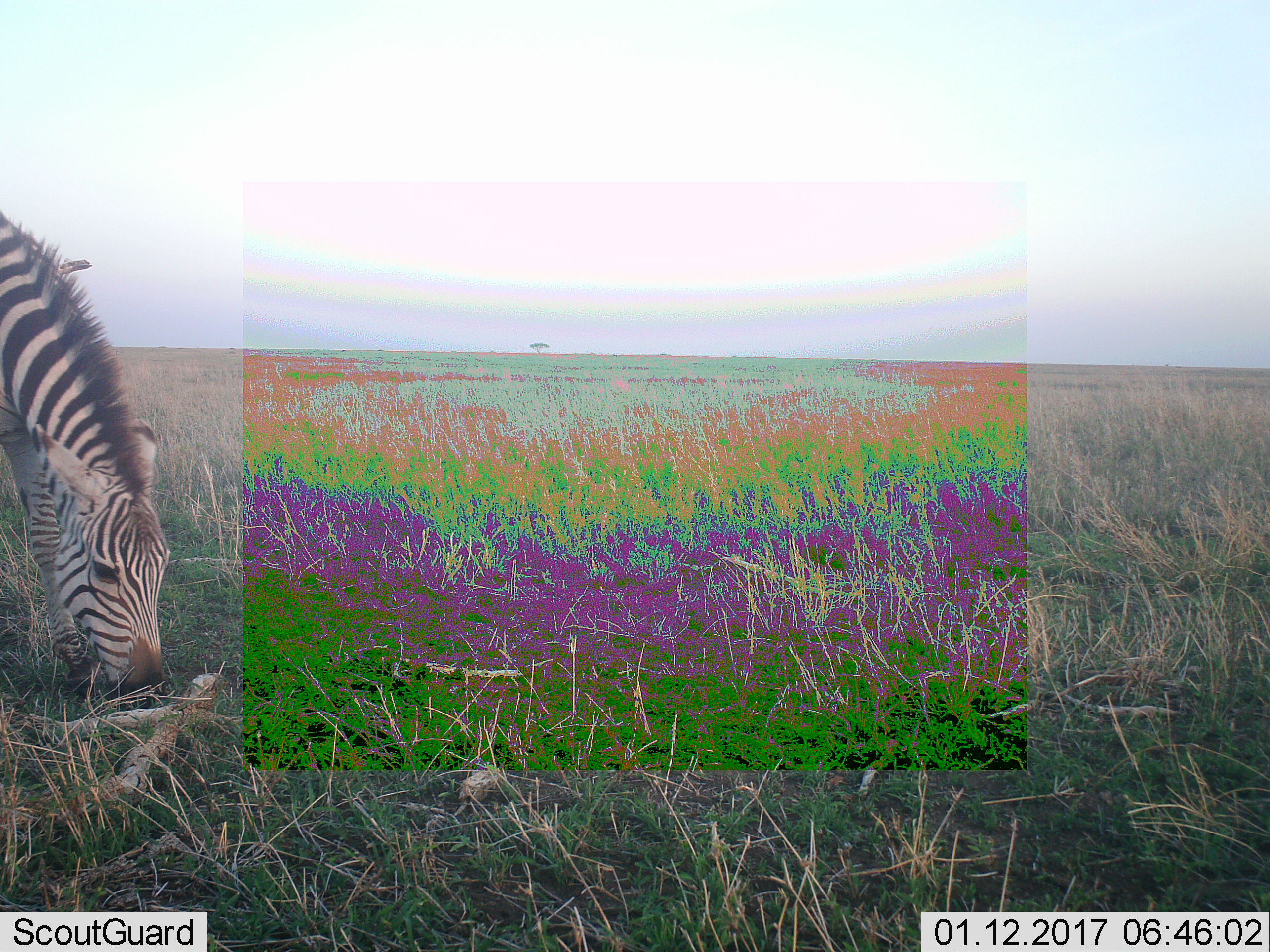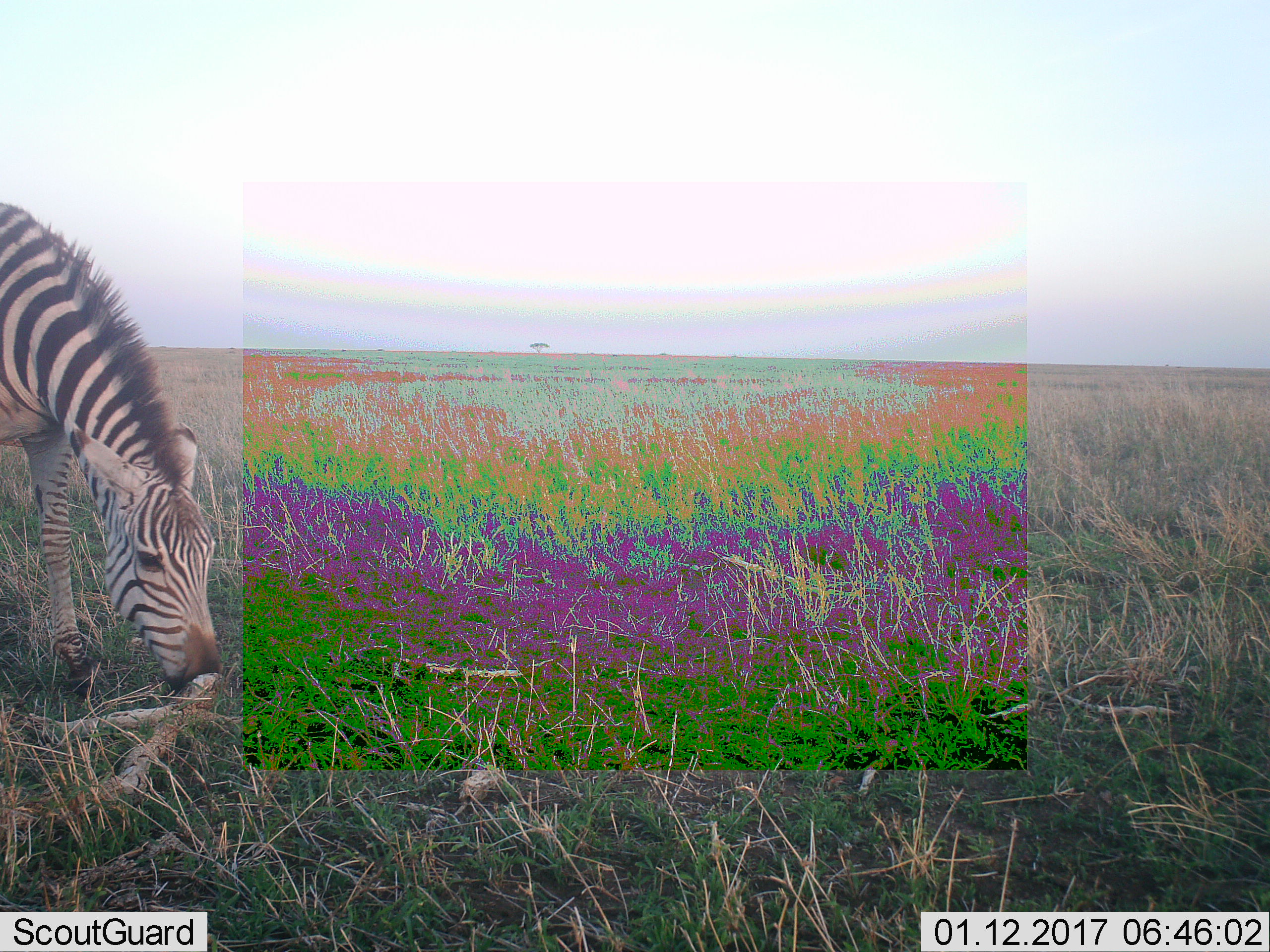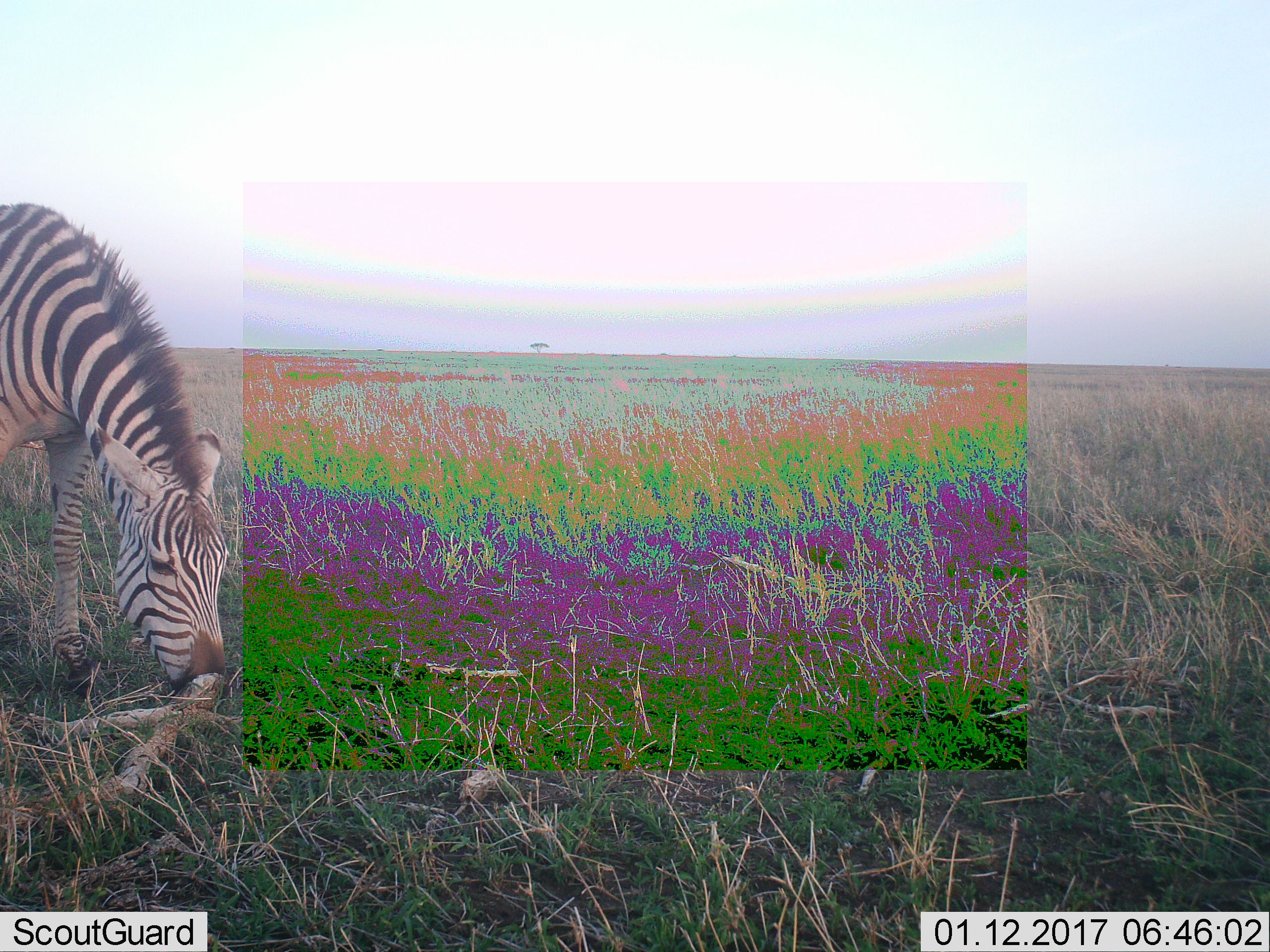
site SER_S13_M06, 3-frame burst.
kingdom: Animalia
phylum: Chordata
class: Mammalia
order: Perissodactyla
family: Equidae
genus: Equus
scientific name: Equus quagga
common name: plains zebra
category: zebraplains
Zebraplains (plains zebra) (Equus quagga), count 1. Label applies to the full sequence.